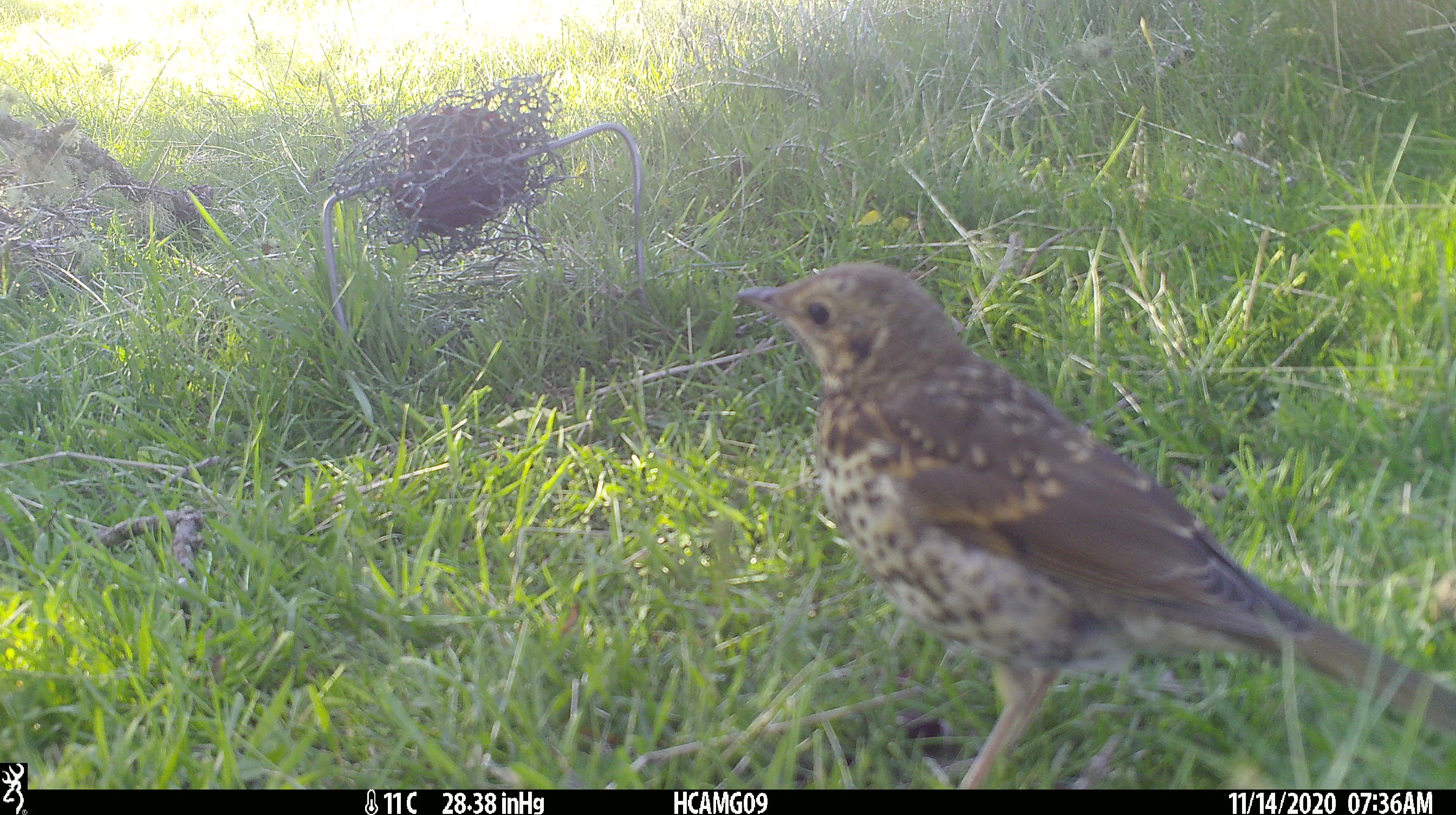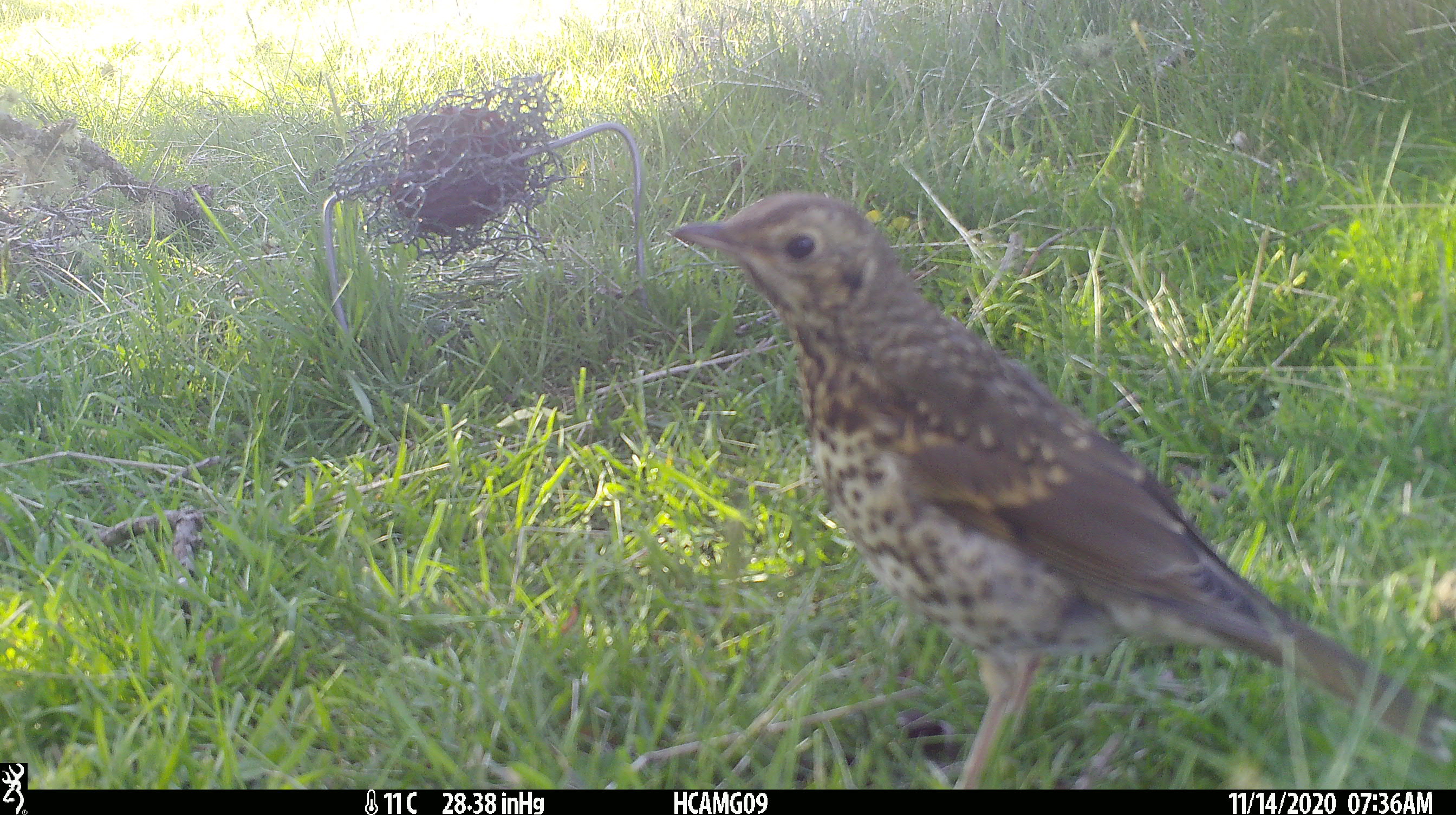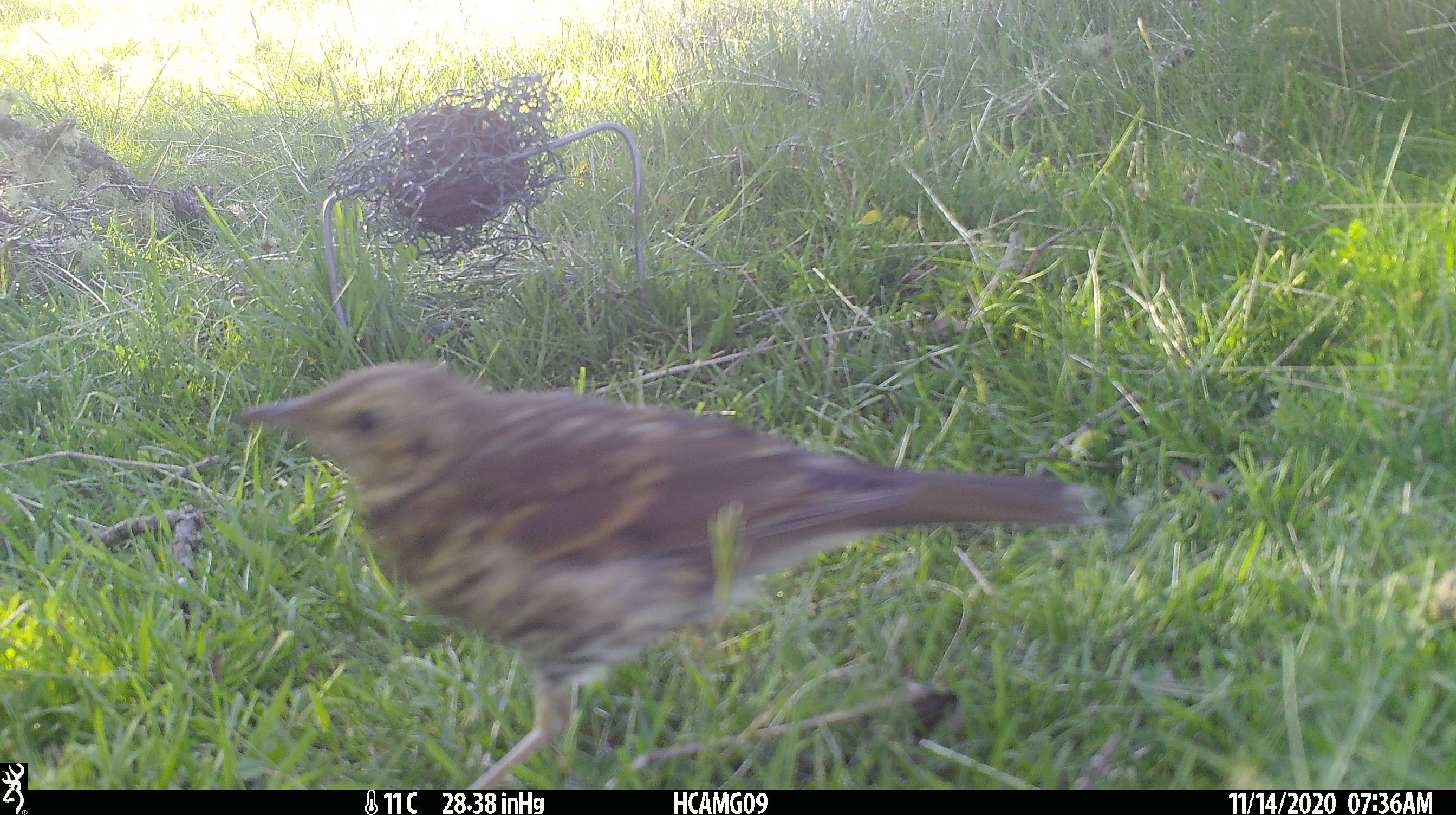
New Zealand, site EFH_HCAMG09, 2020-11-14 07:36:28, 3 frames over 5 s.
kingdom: Animalia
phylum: Chordata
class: Aves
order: Passeriformes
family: Turdidae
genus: Turdus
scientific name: Turdus philomelos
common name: song thrush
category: thrush